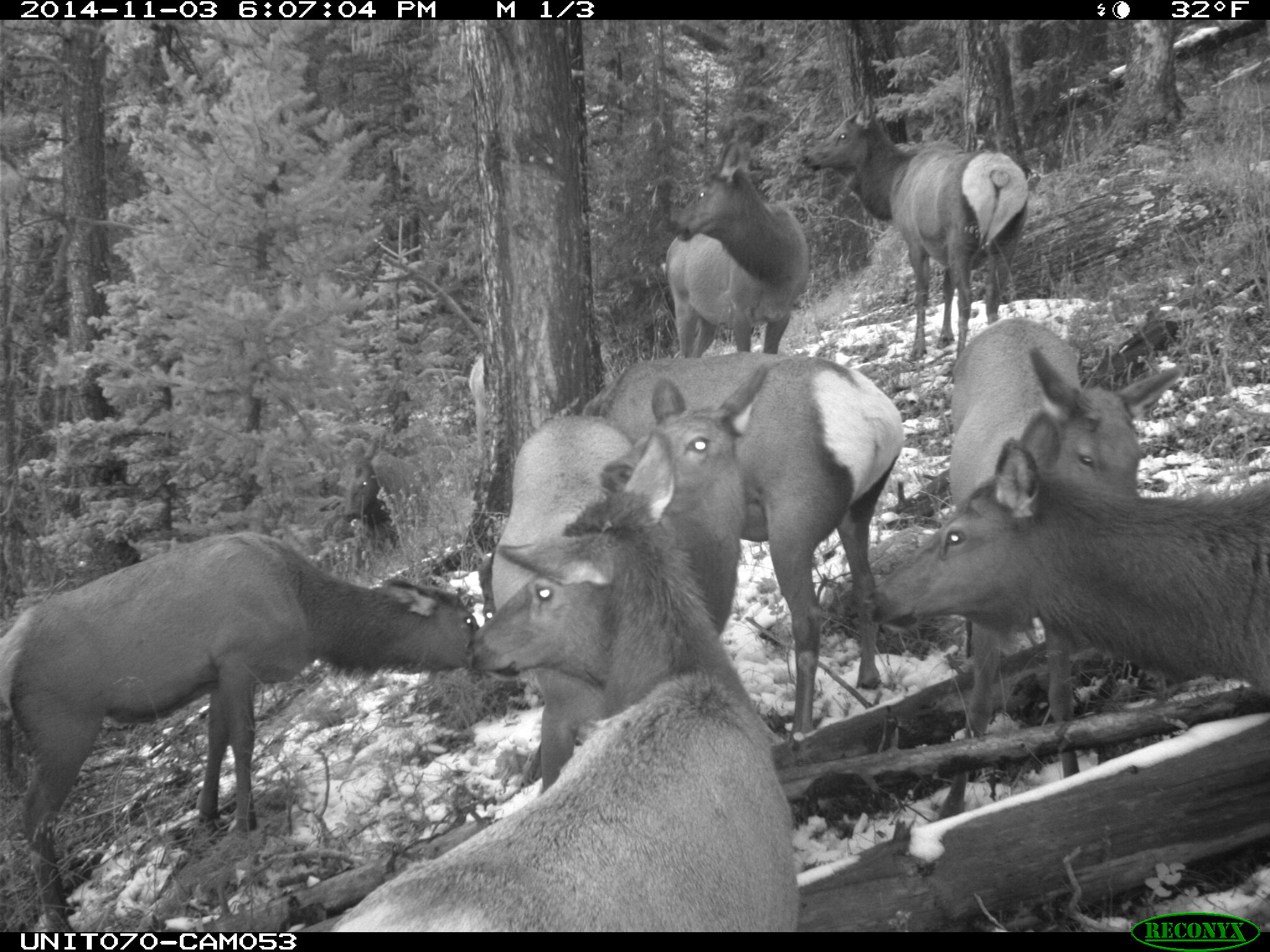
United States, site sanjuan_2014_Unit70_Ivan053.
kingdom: Animalia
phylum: Chordata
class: Mammalia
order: Artiodactyla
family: Cervidae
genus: Cervus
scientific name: Cervus elaphus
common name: red deer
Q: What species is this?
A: Cervus elaphus (red deer).